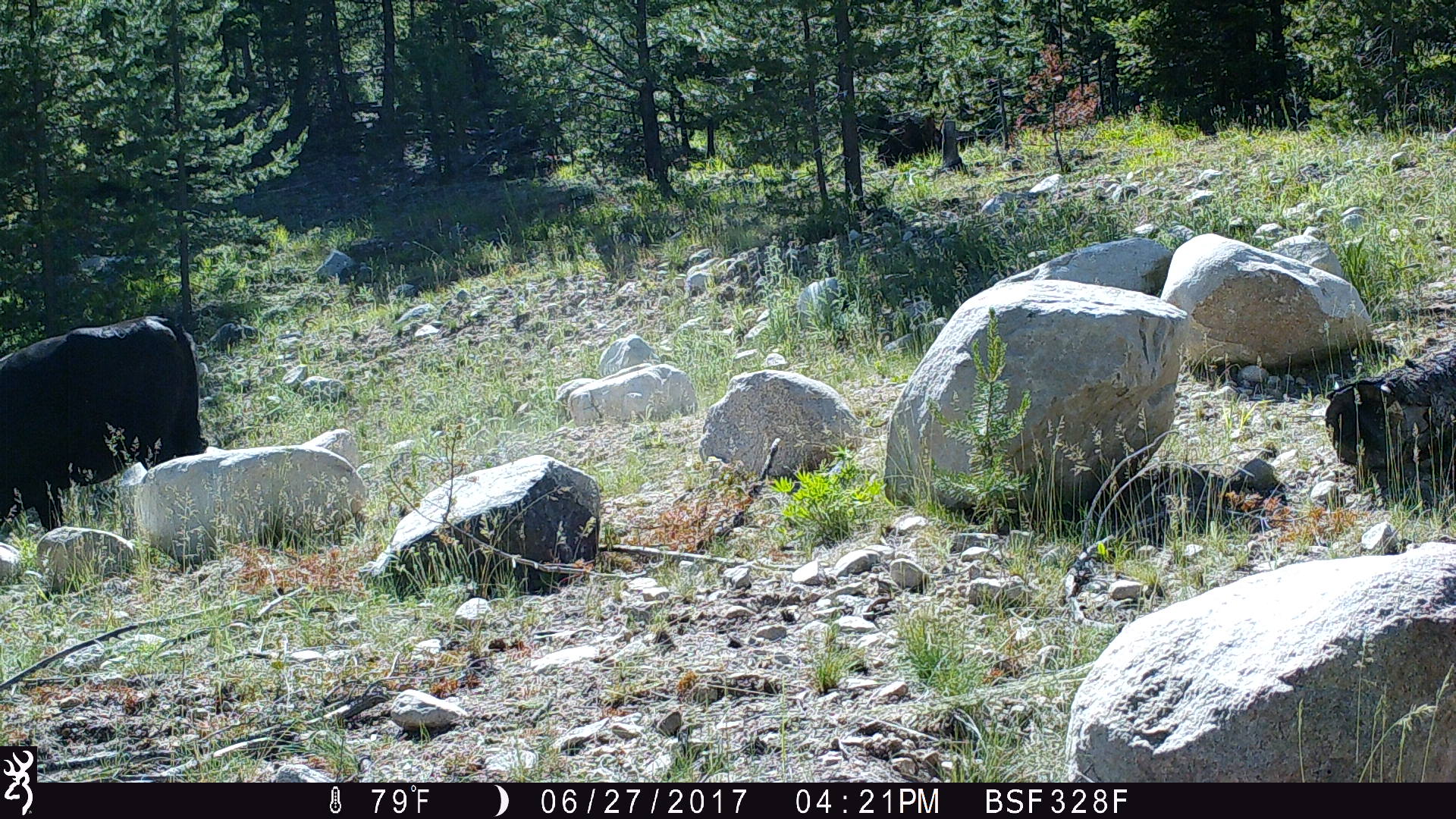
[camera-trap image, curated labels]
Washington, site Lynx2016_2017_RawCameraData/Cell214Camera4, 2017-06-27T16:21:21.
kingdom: Animalia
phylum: Chordata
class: Mammalia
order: Artiodactyla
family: Bovidae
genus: Bos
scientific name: Bos taurus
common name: domestic cattle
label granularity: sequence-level